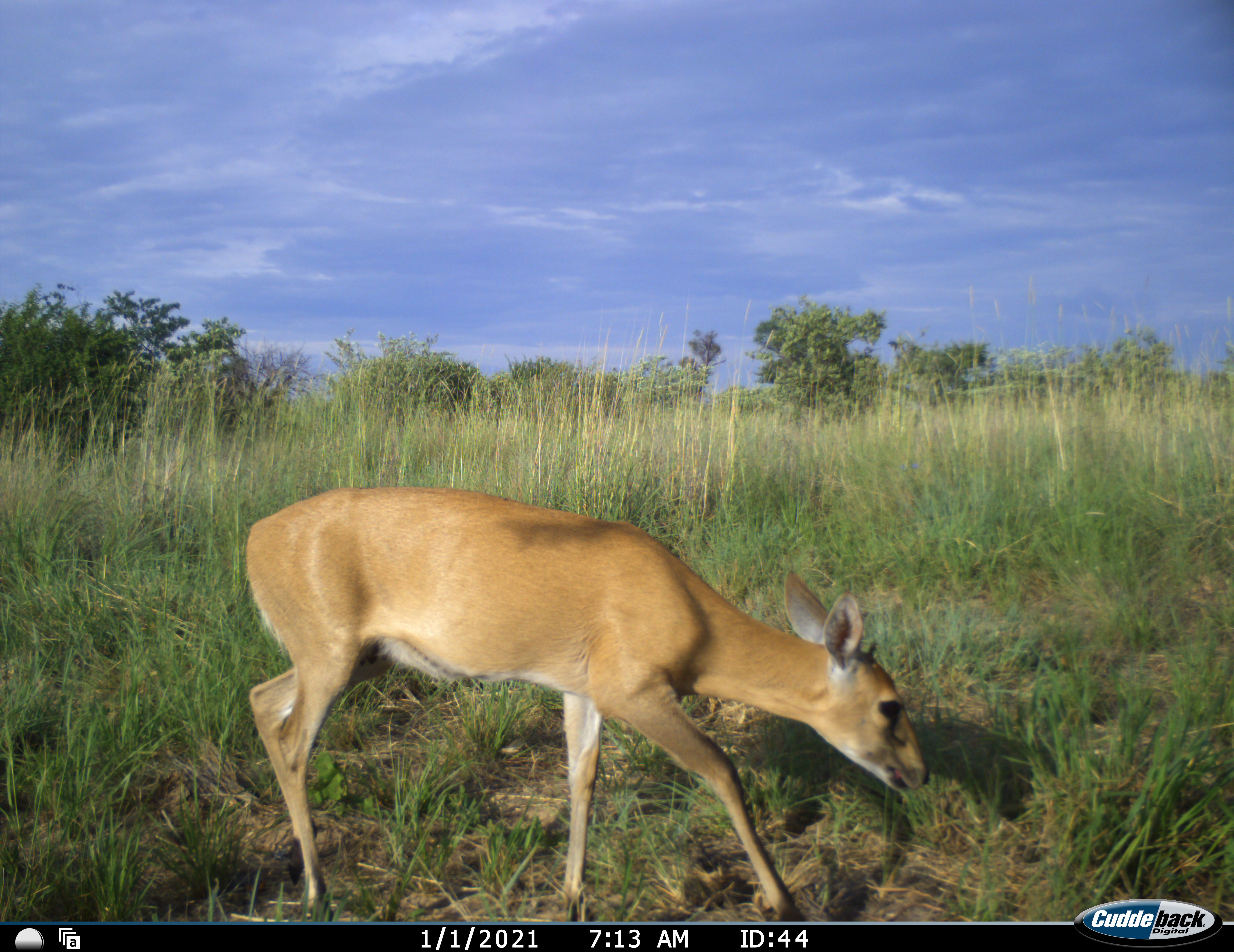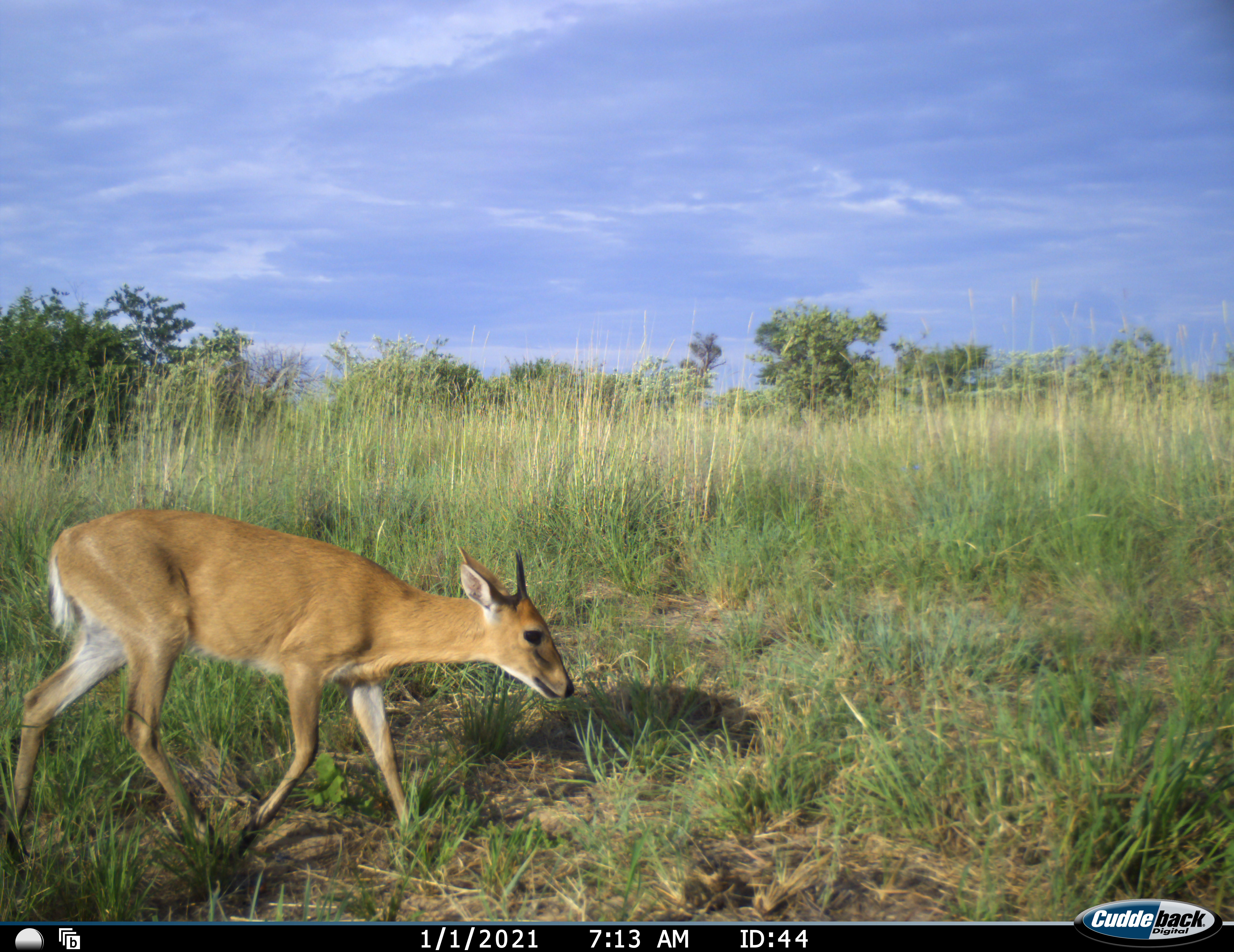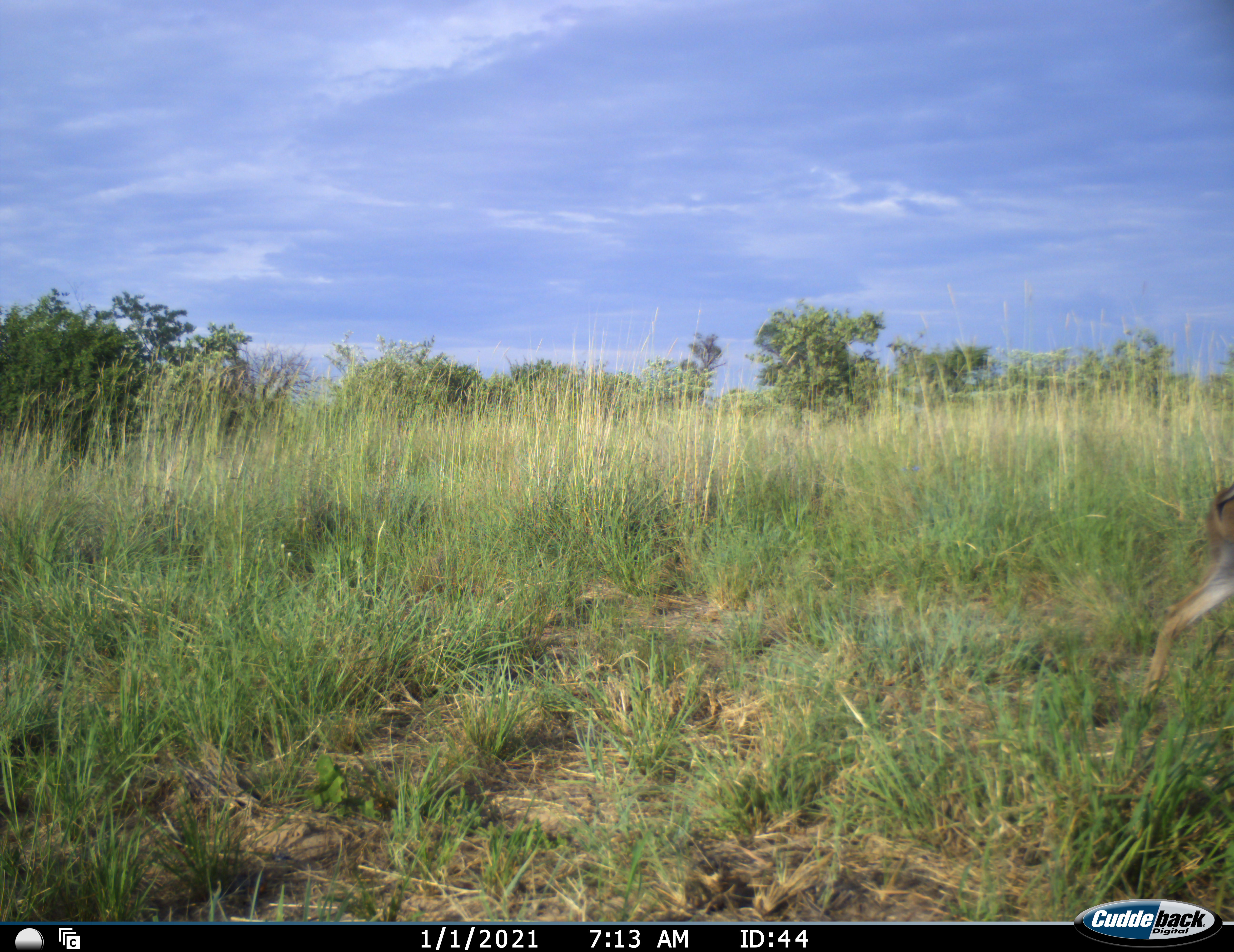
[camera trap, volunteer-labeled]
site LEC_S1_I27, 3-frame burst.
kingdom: Animalia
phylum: Chordata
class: Mammalia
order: Artiodactyla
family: Bovidae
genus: Sylvicapra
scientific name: Sylvicapra grimmia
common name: common duiker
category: duikercommongrey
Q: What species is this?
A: Duikercommongrey (common duiker) (Sylvicapra grimmia).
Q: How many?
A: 1.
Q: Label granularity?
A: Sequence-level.